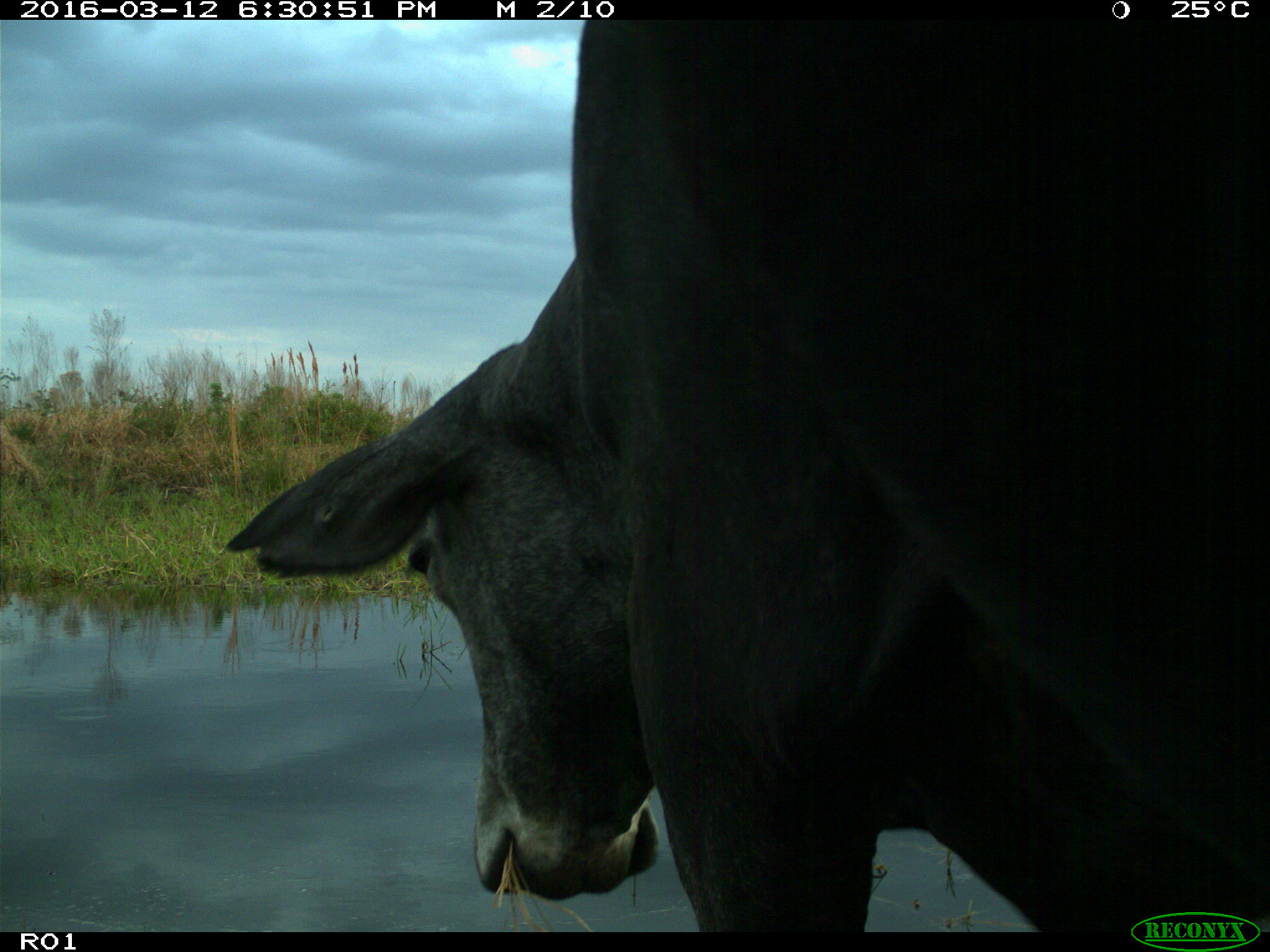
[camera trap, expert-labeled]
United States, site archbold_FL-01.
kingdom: Animalia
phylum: Chordata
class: Mammalia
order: Artiodactyla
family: Bovidae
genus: Bos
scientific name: Bos taurus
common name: domestic cow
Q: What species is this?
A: Bos taurus (domestic cow).